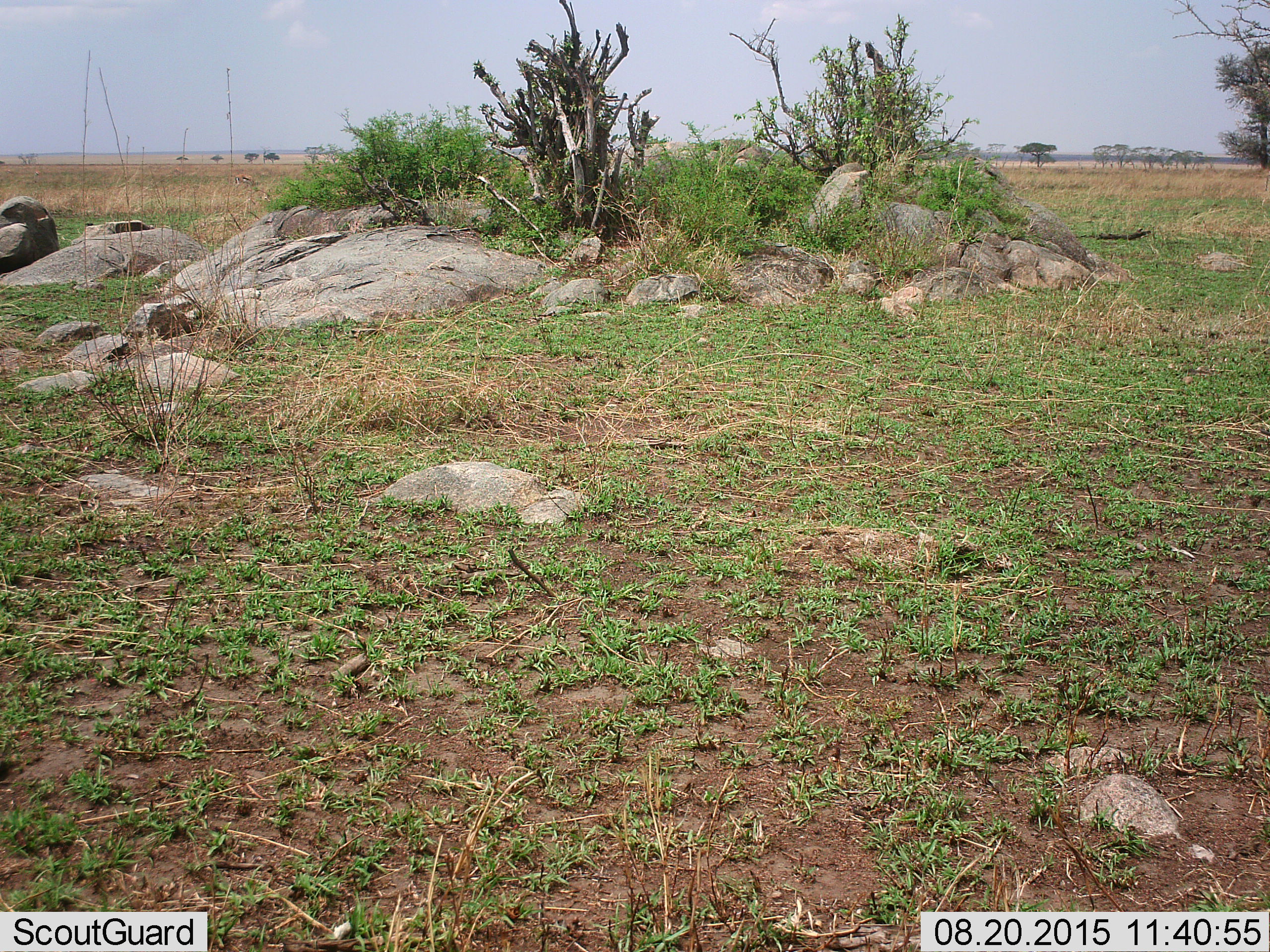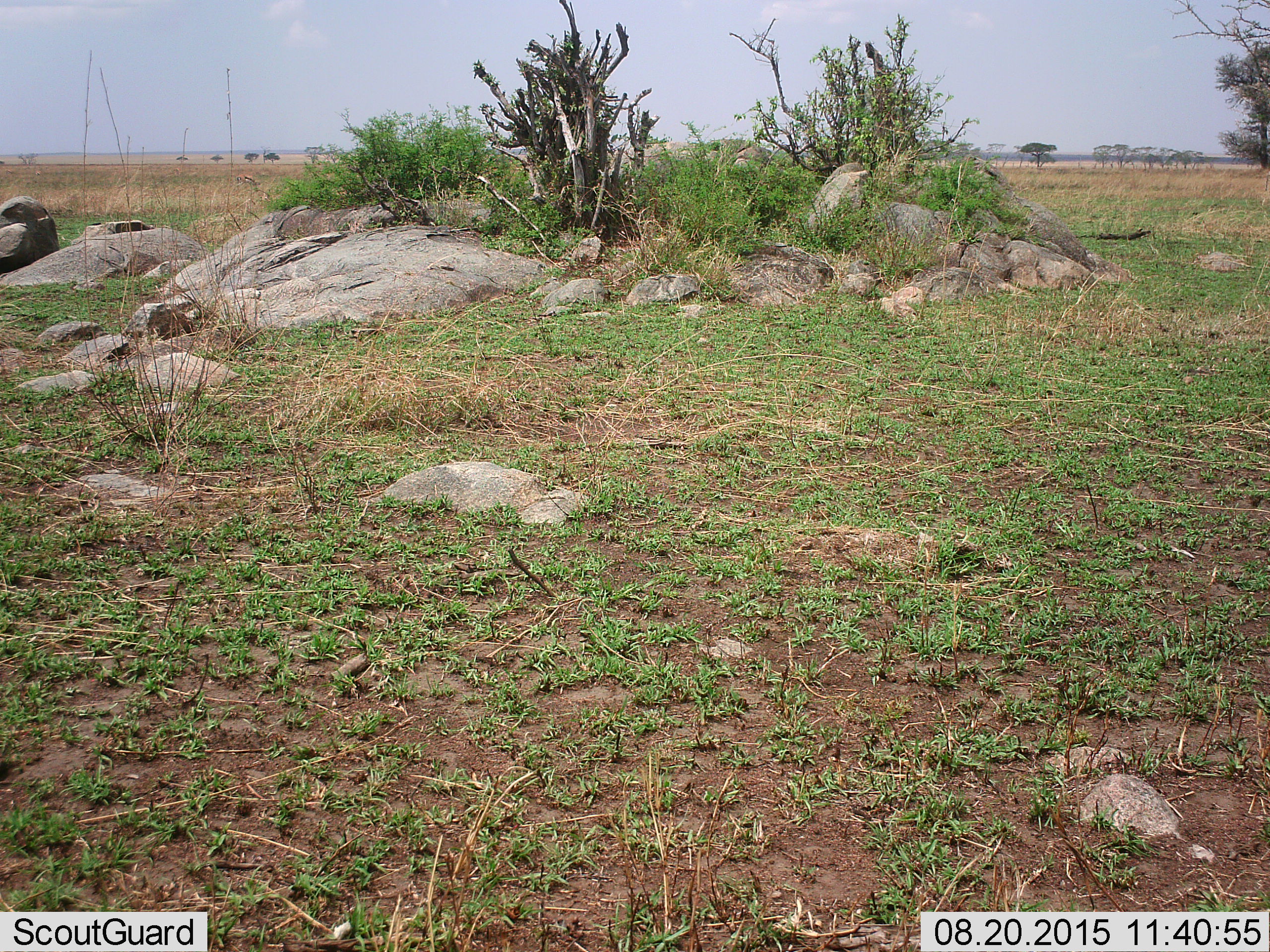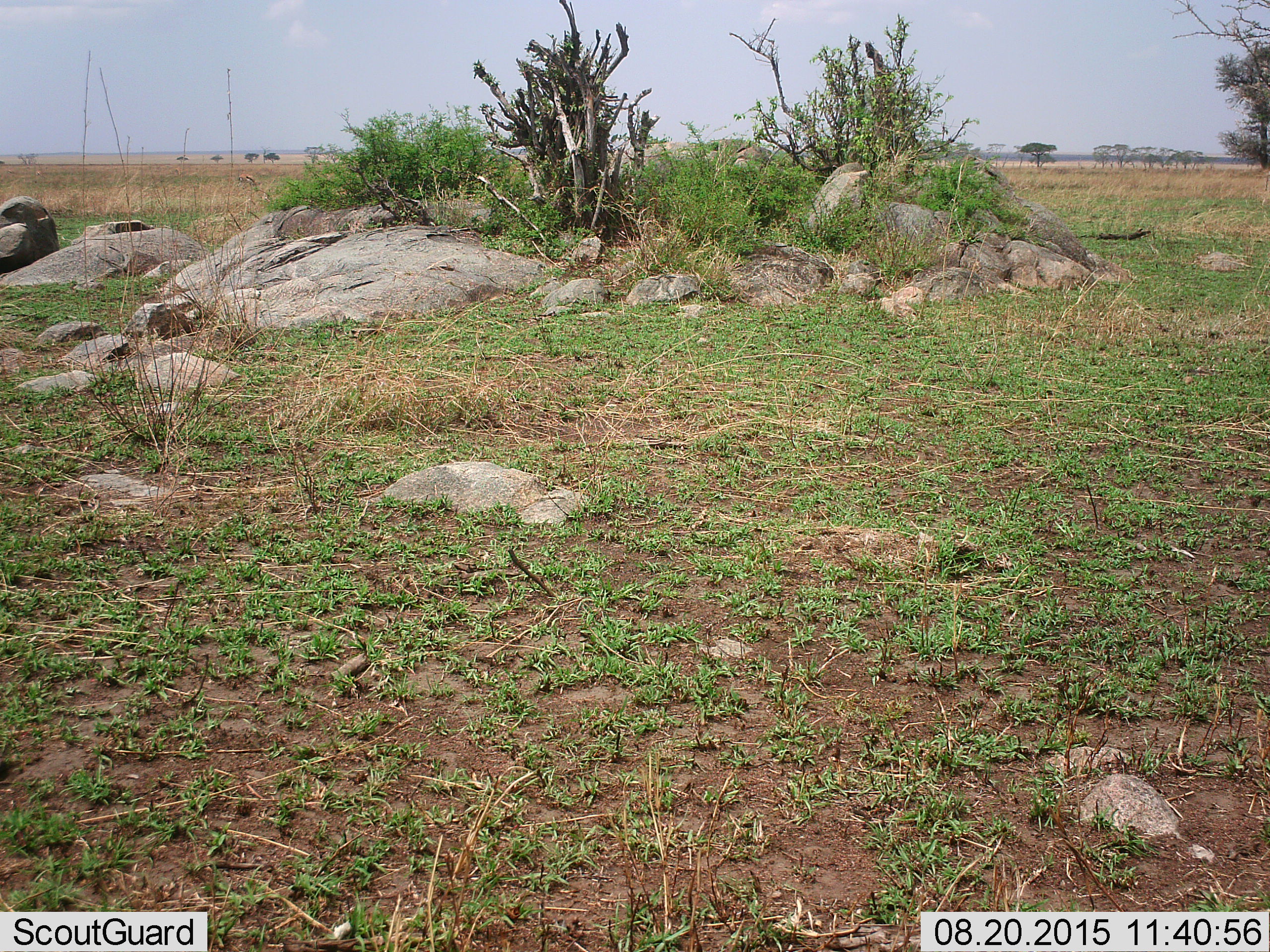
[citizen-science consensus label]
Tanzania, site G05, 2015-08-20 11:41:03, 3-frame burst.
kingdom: Animalia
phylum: Chordata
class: Mammalia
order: Artiodactyla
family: Bovidae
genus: Eudorcas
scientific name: Eudorcas thomsonii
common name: thomson's gazelle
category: gazellethomsons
Gazellethomsons (thomson's gazelle) (Eudorcas thomsonii), count 2. Behavior (volunteer vote fractions): standing 14%, resting 0%, moving 14%, interacting 0%. Young present (vote fraction): 0%. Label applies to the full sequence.